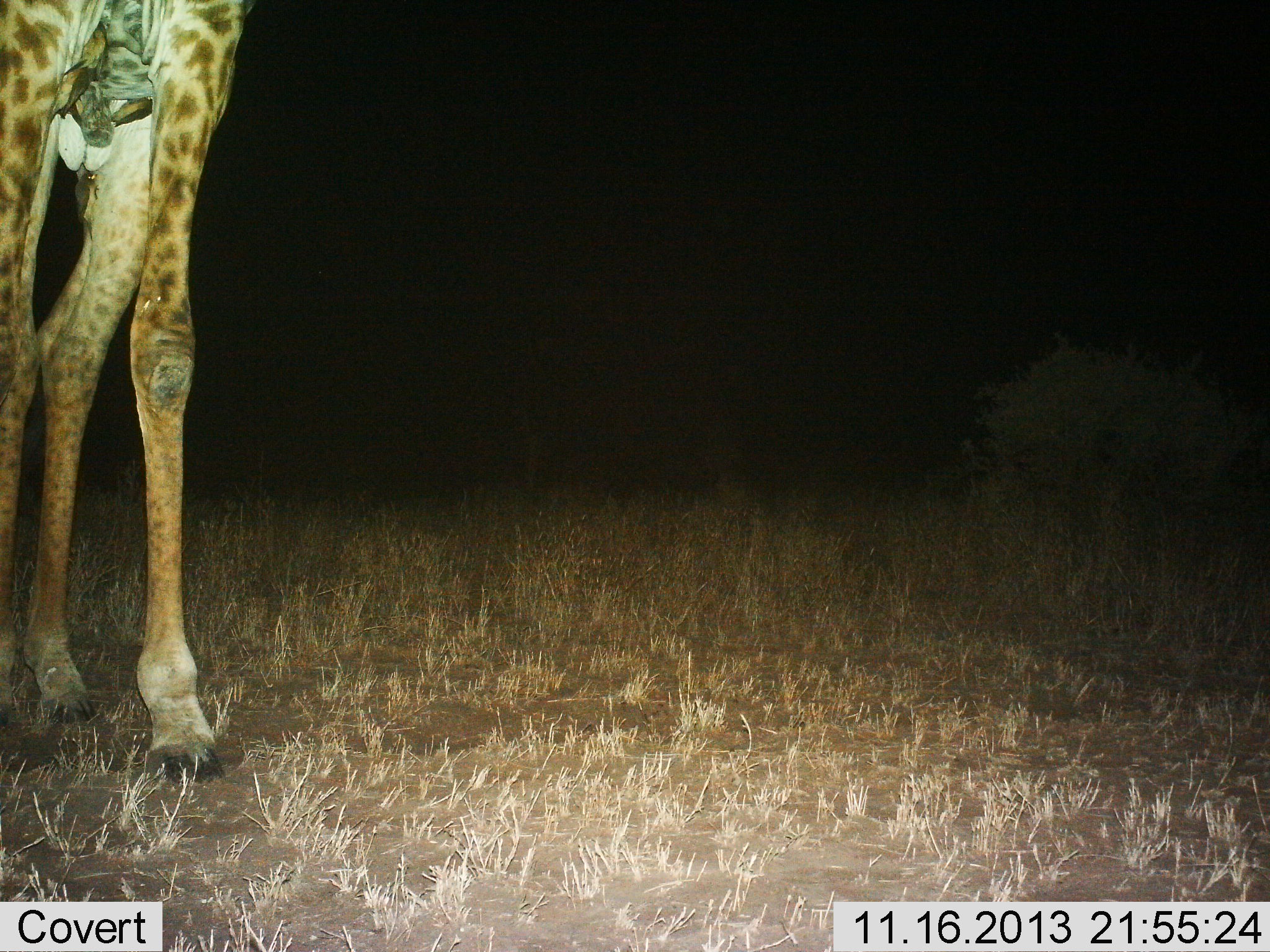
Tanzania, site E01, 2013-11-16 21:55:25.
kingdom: Animalia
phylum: Chordata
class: Mammalia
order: Artiodactyla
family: Giraffidae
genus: Giraffa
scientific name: Giraffa camelopardalis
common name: giraffe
Giraffe (Giraffa camelopardalis), count 1. Behavior (volunteer vote fractions): standing 100%, resting 0%, moving 2%, interacting 0%. Young present (vote fraction): 0%. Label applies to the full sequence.